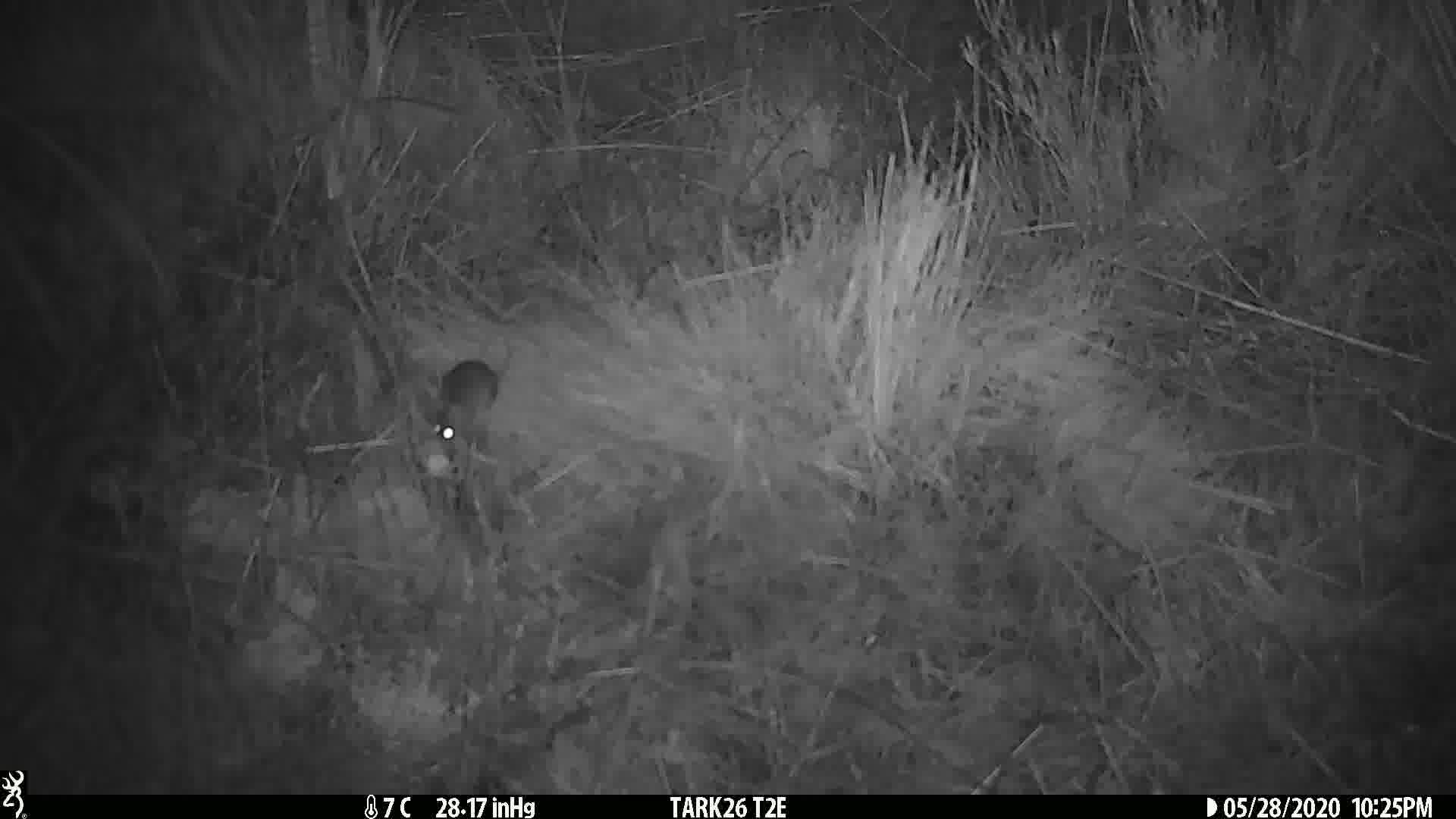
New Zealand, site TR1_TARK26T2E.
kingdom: Animalia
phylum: Chordata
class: Mammalia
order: Rodentia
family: Muridae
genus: Mus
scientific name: Mus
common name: mouse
Mouse (Mus).